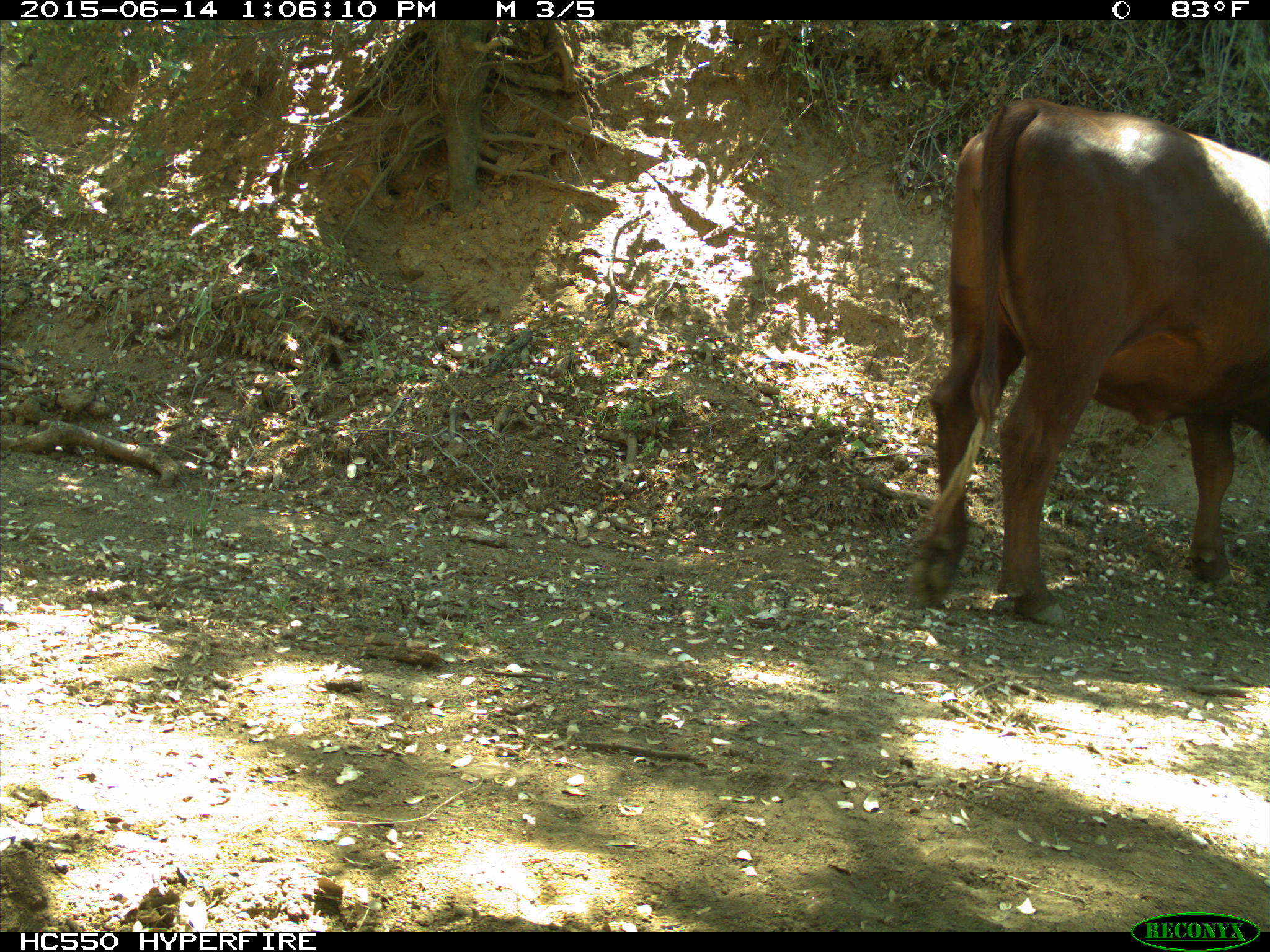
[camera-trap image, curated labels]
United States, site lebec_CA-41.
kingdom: Animalia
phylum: Chordata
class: Mammalia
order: Artiodactyla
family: Bovidae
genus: Bos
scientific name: Bos taurus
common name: domestic cow